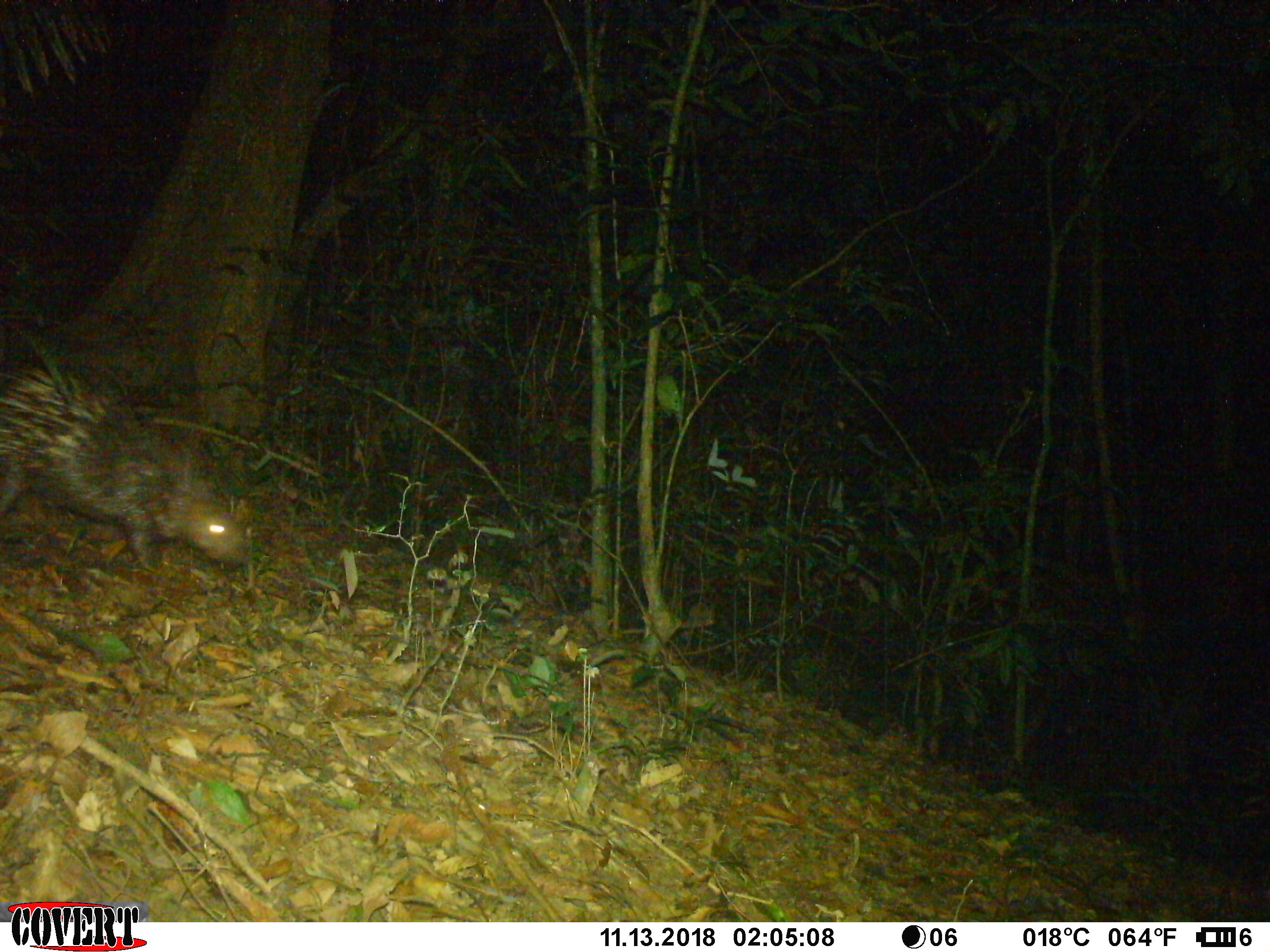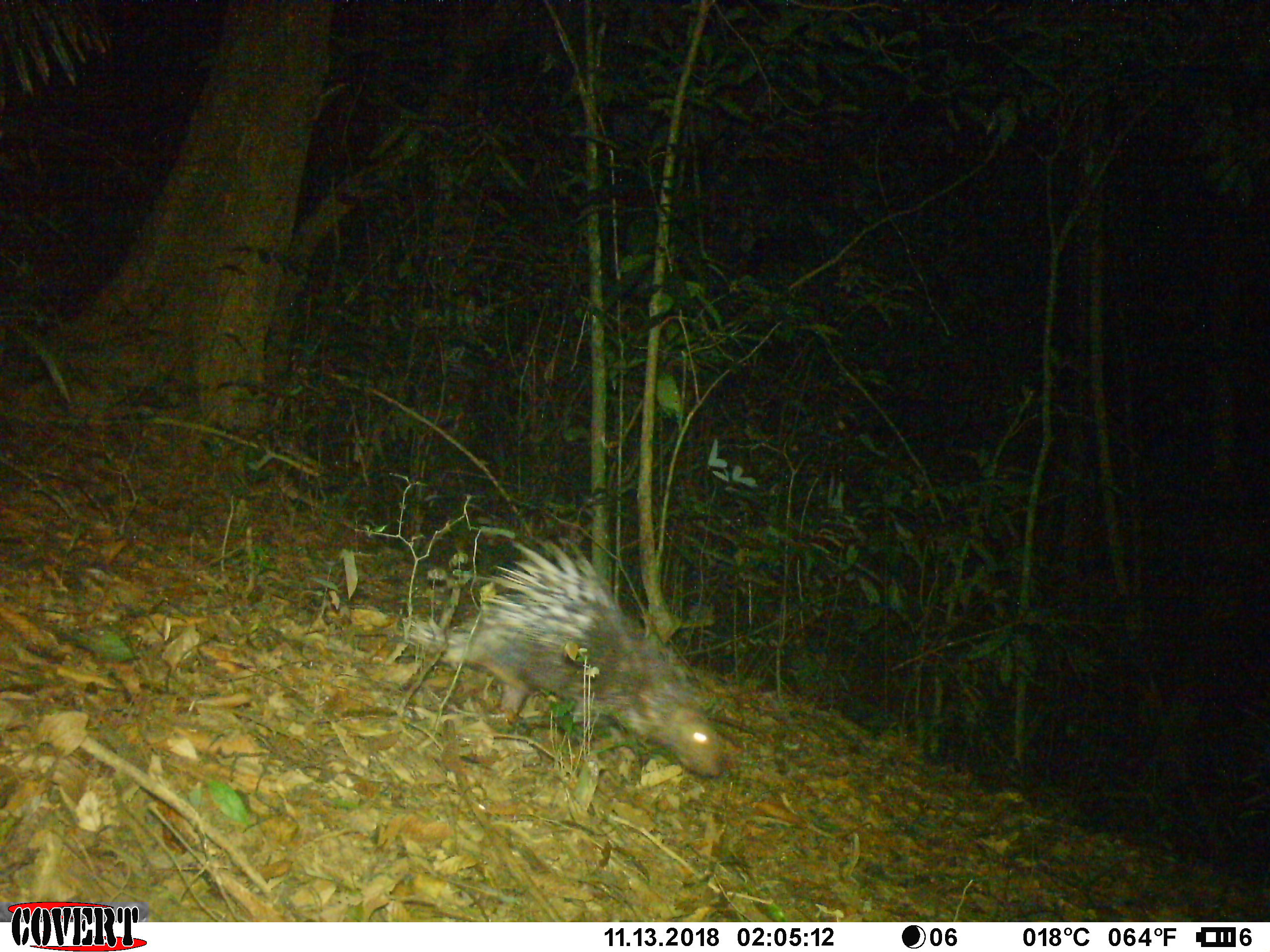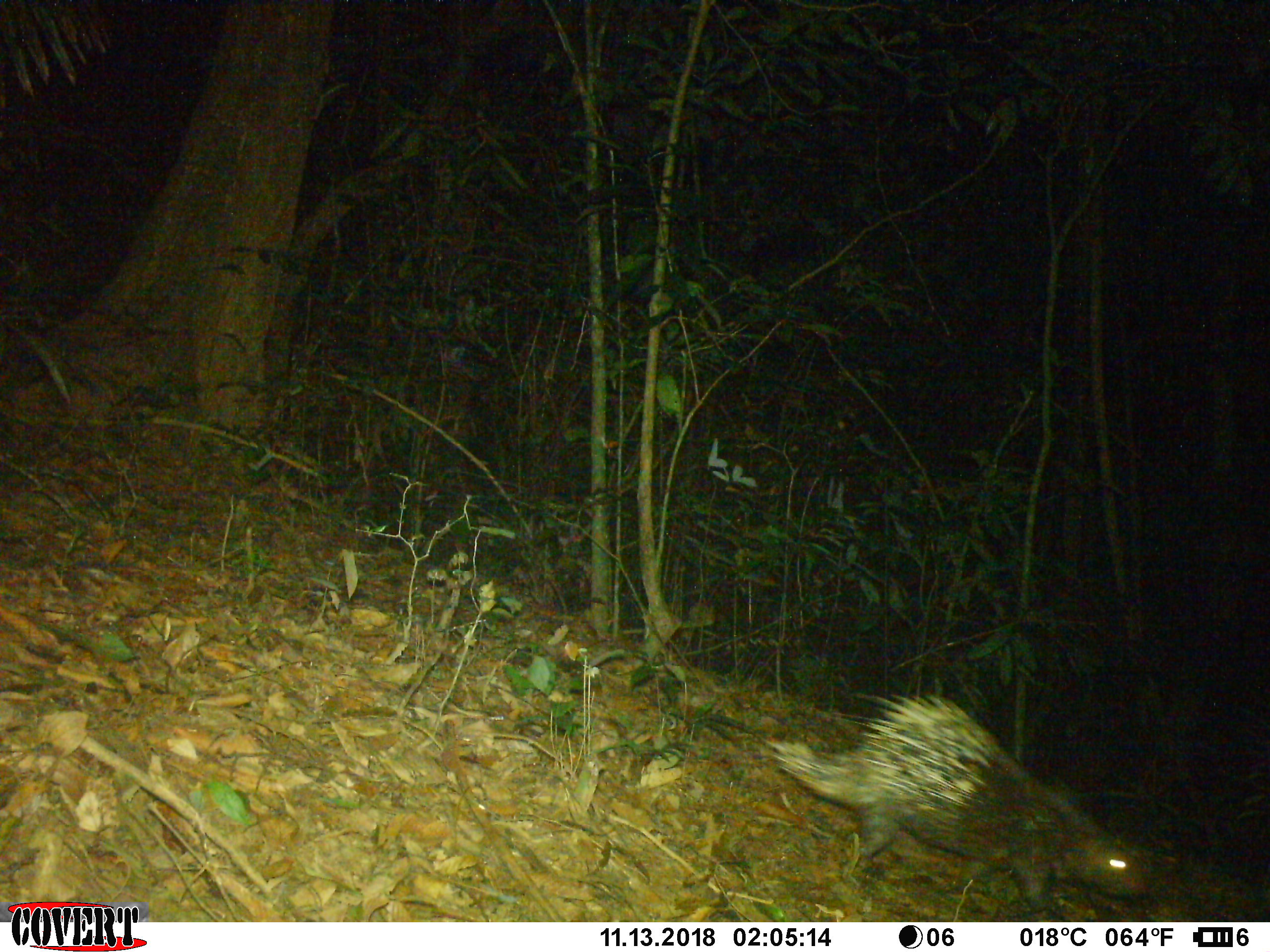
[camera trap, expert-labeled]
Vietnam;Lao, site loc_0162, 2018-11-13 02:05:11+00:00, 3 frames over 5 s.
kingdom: Animalia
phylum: Chordata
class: Mammalia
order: Rodentia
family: Hystricidae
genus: Hystrix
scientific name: Hystrix brachyura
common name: malayan porcupine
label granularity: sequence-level